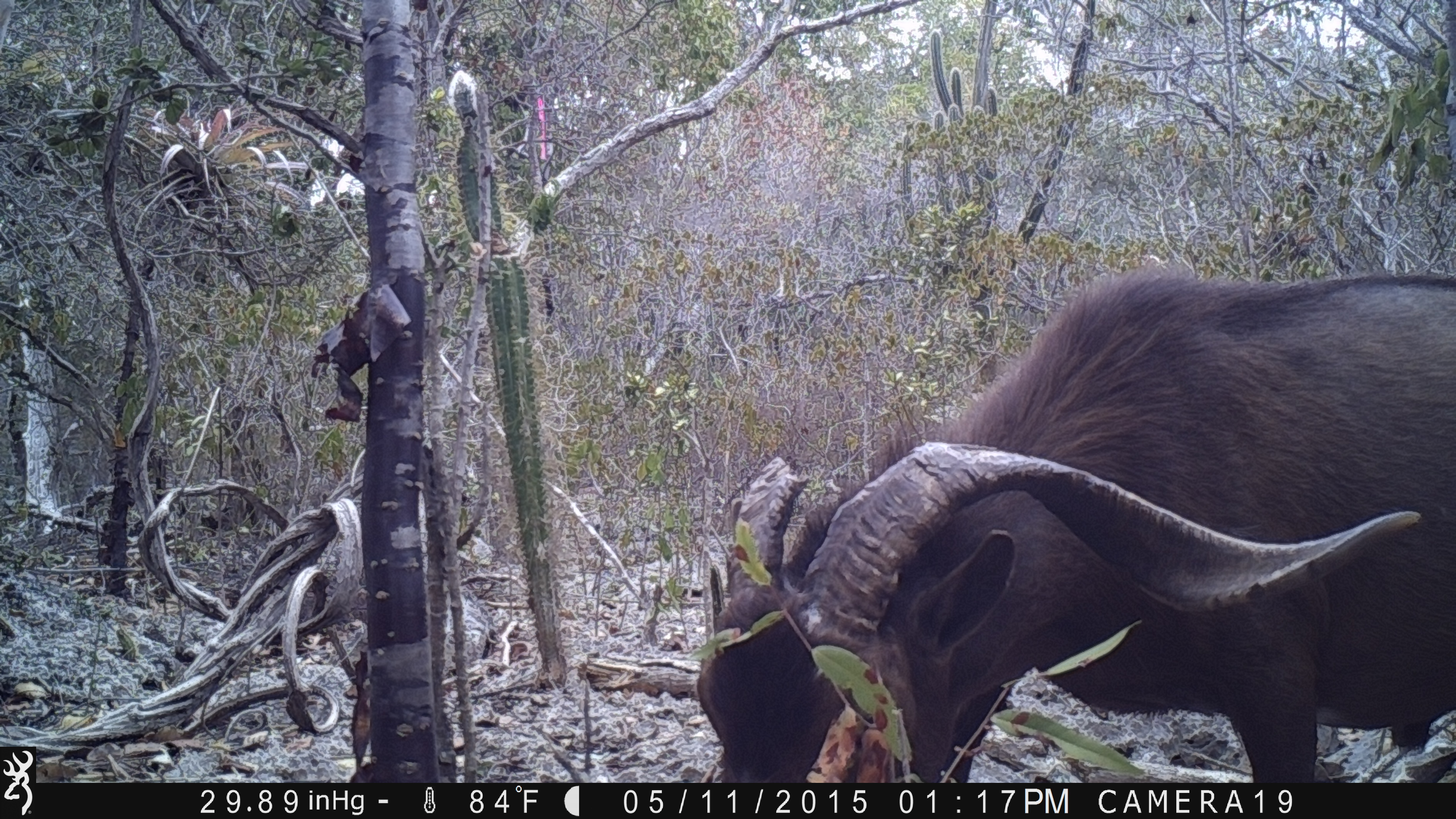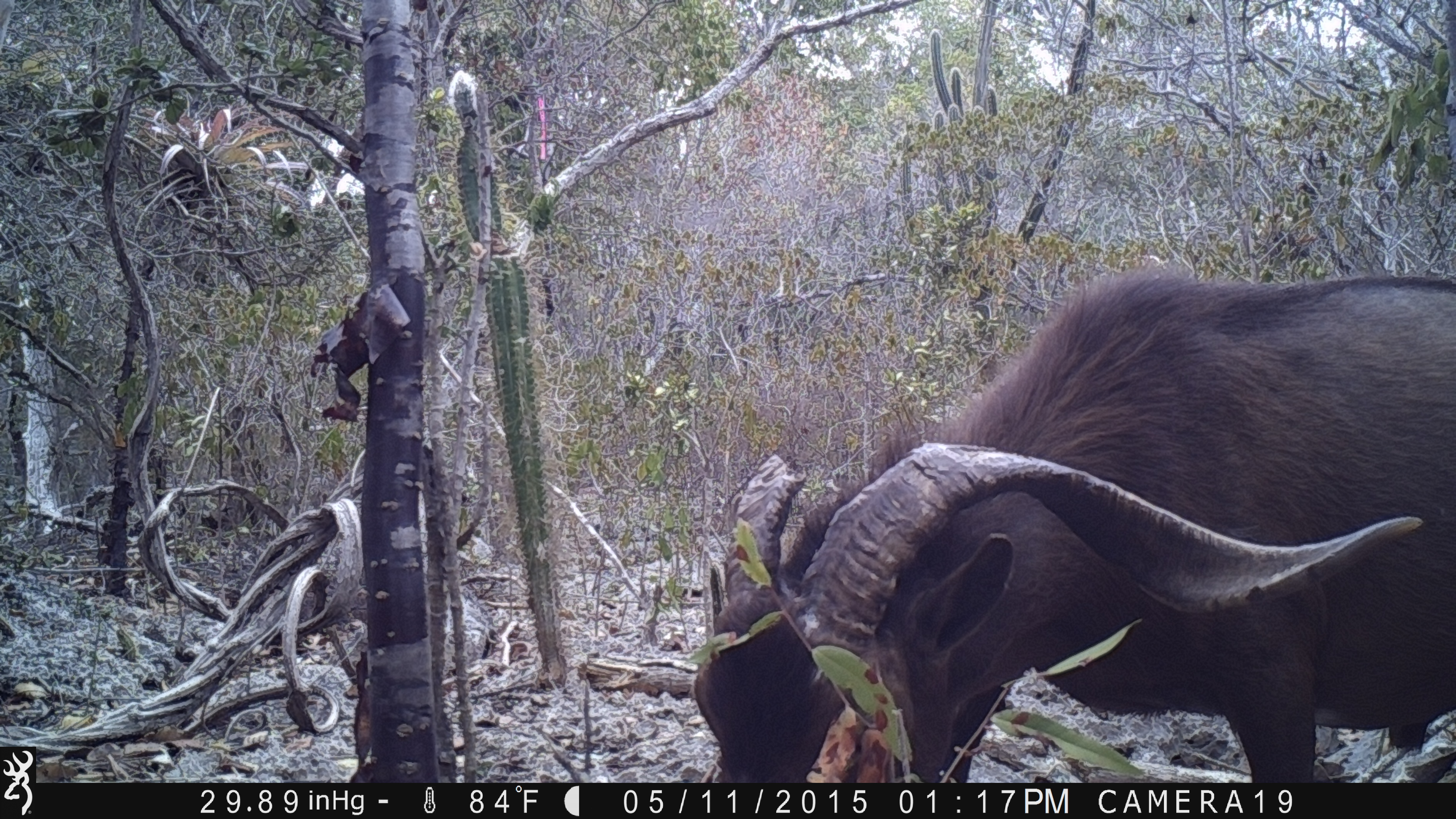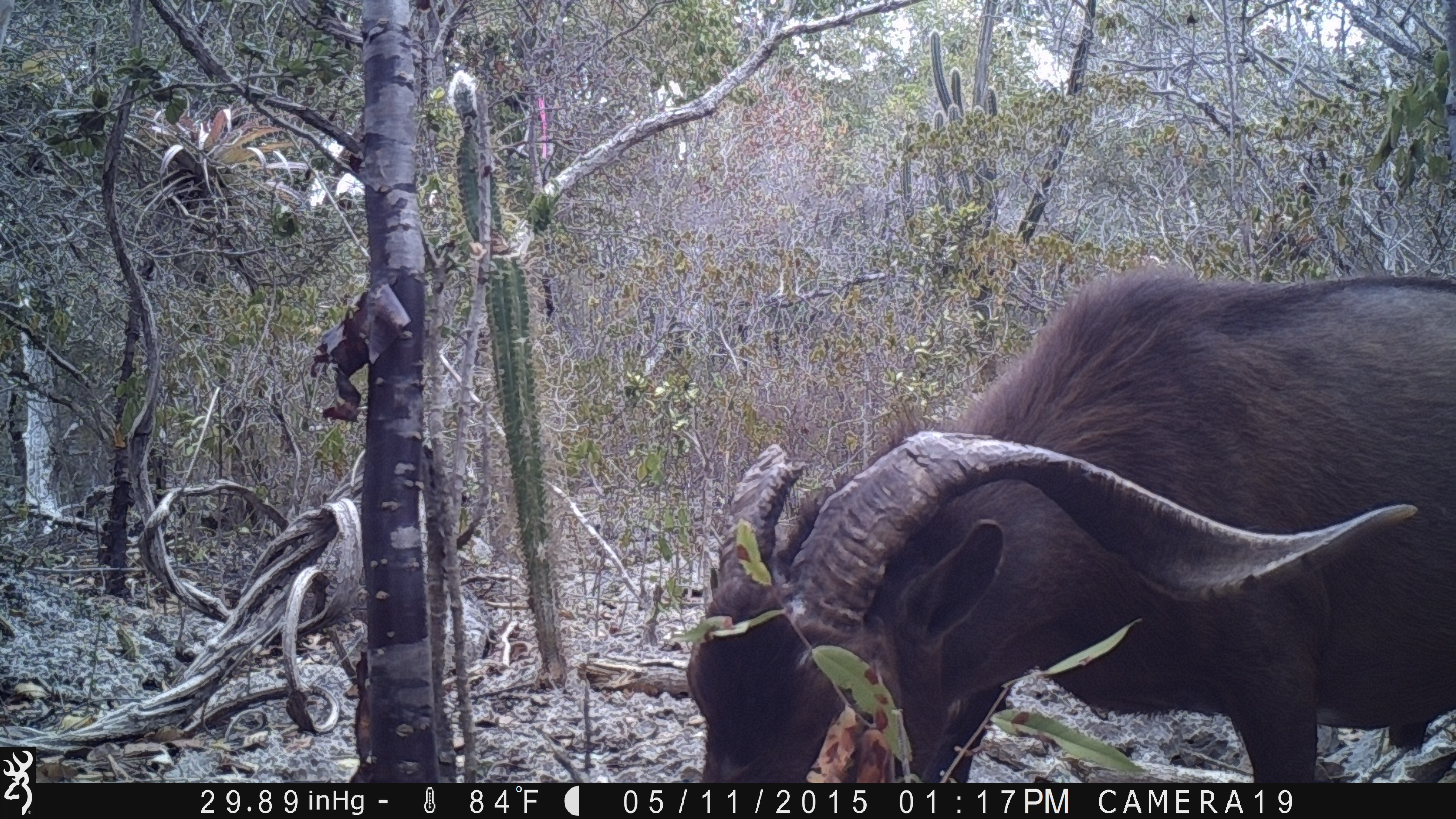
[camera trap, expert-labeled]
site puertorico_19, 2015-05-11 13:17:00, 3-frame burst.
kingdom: Animalia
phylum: Chordata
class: Mammalia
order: Artiodactyla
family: Bovidae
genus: Capra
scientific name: Capra hircus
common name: goat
Goat (Capra hircus).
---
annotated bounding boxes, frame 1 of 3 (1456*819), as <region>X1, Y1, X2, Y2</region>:
goat: <region>689, 265, 1449, 779</region>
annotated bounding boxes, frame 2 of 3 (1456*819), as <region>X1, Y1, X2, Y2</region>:
goat: <region>688, 262, 1456, 791</region>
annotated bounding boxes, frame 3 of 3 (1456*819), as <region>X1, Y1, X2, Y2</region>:
goat: <region>684, 264, 1452, 779</region>